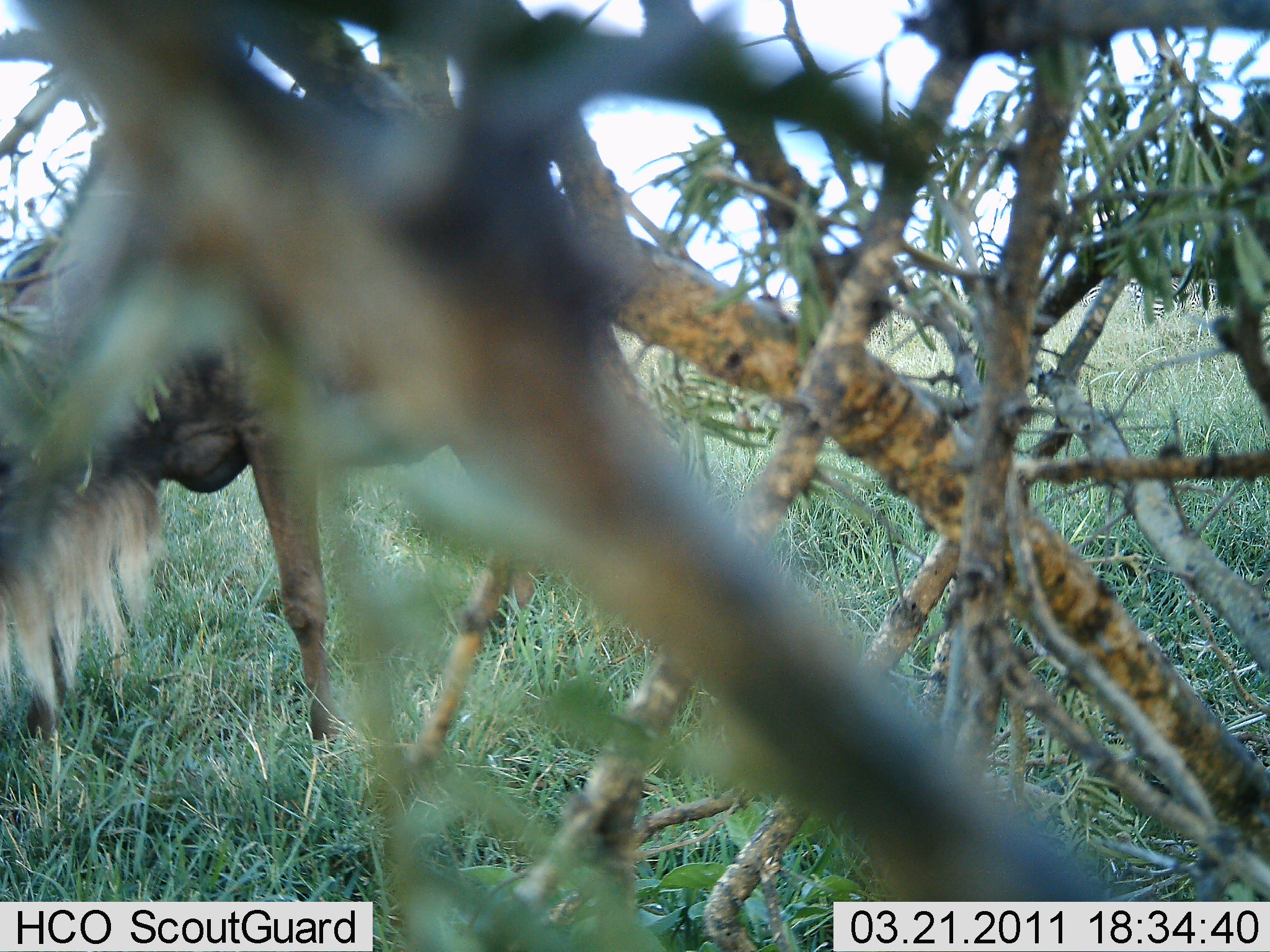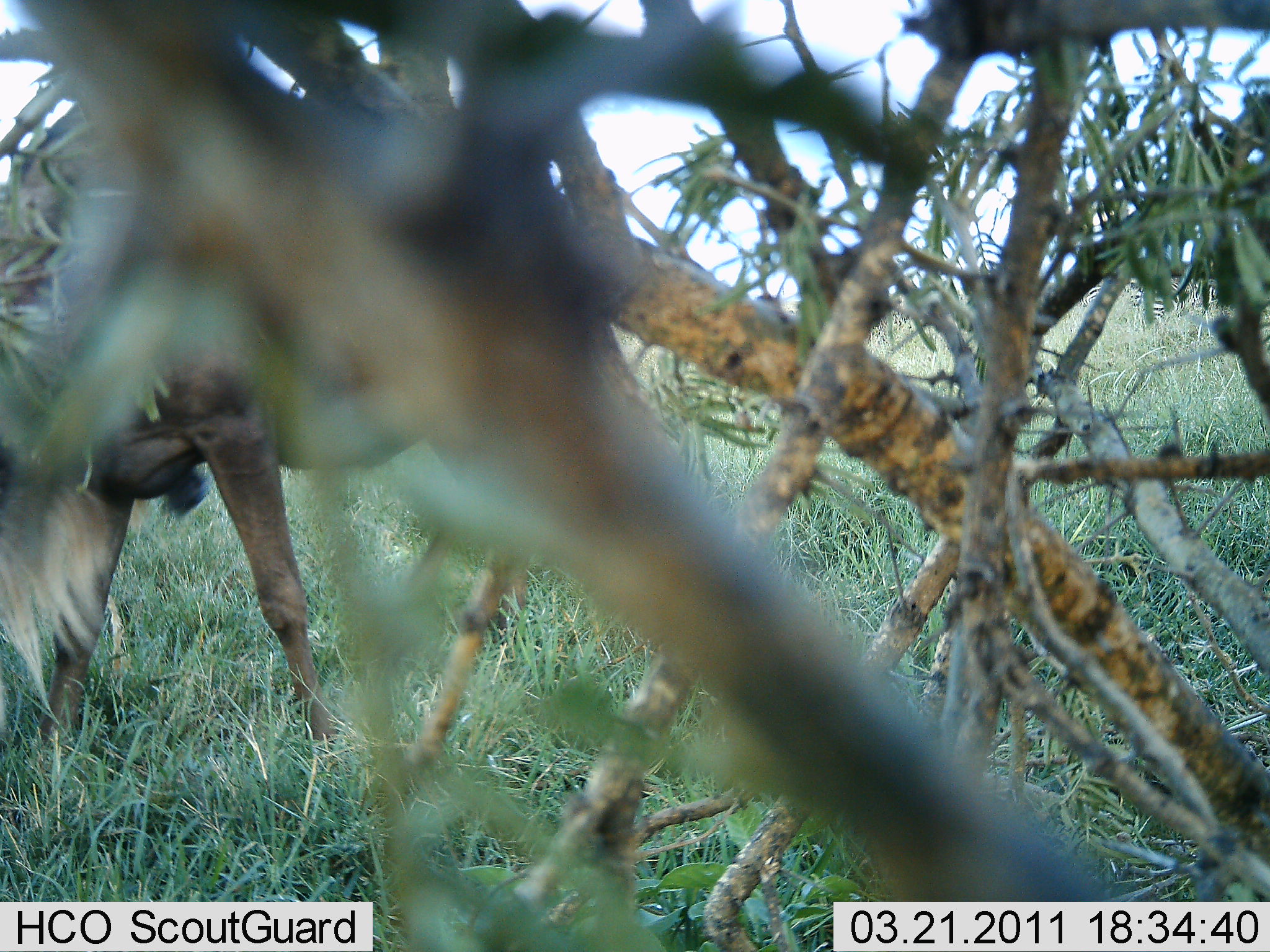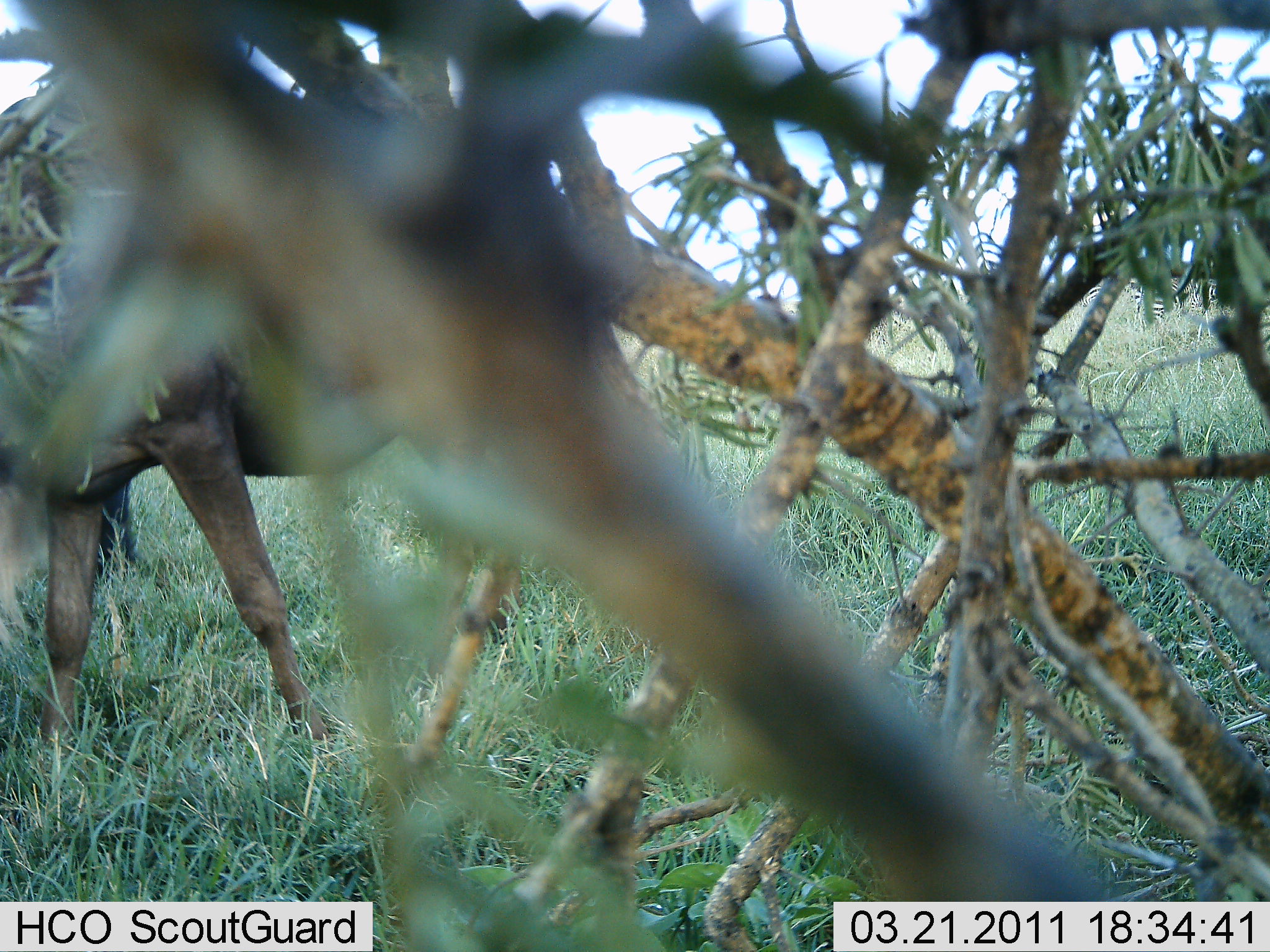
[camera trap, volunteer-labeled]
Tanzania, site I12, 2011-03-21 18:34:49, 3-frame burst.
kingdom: Animalia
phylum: Chordata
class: Mammalia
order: Artiodactyla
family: Bovidae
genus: Connochaetes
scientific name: Connochaetes taurinus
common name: blue wildebeest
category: wildebeest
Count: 1.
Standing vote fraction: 0%.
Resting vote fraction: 0%.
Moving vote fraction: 25%.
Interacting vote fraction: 0%.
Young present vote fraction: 0%.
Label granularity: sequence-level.